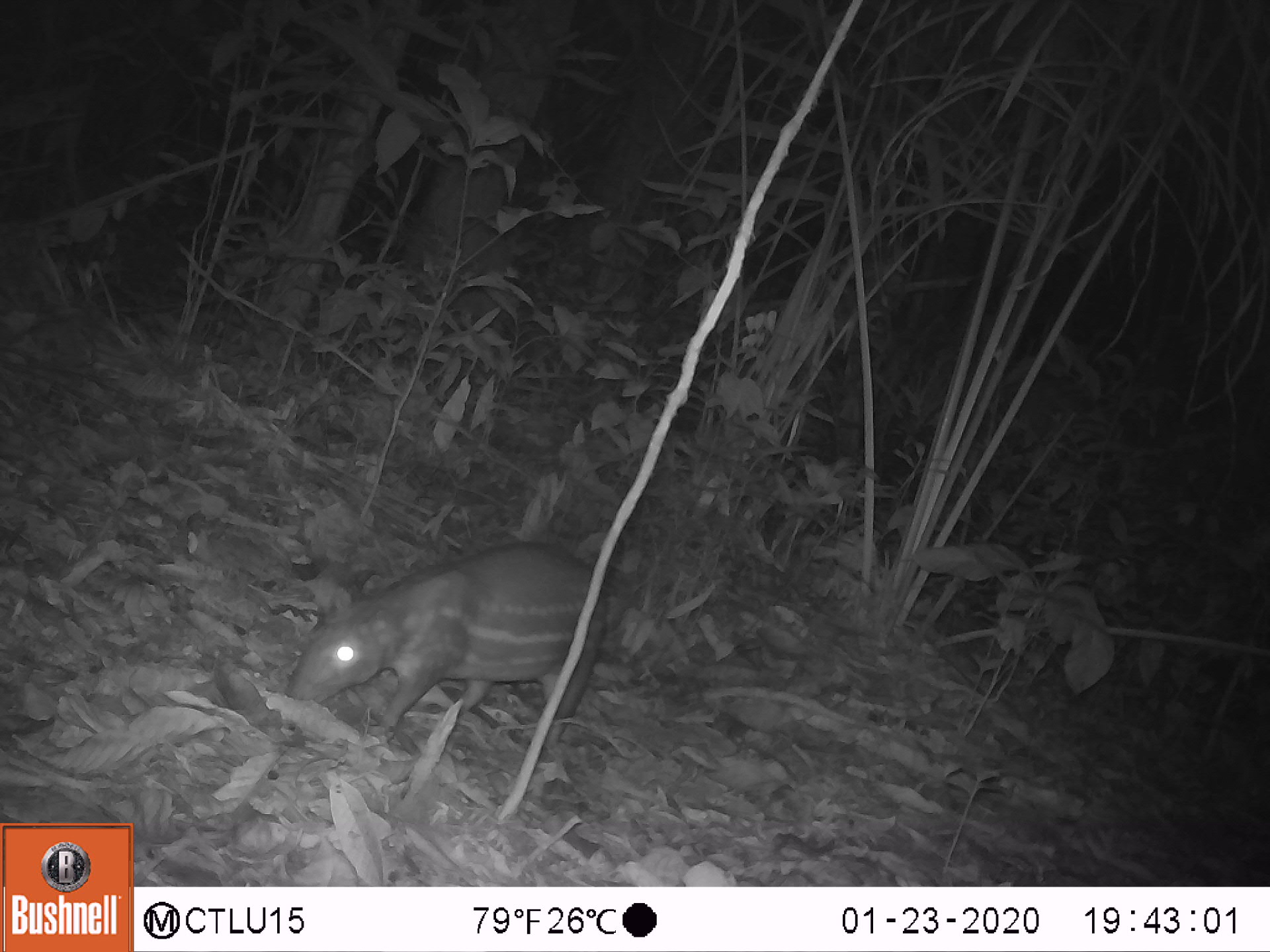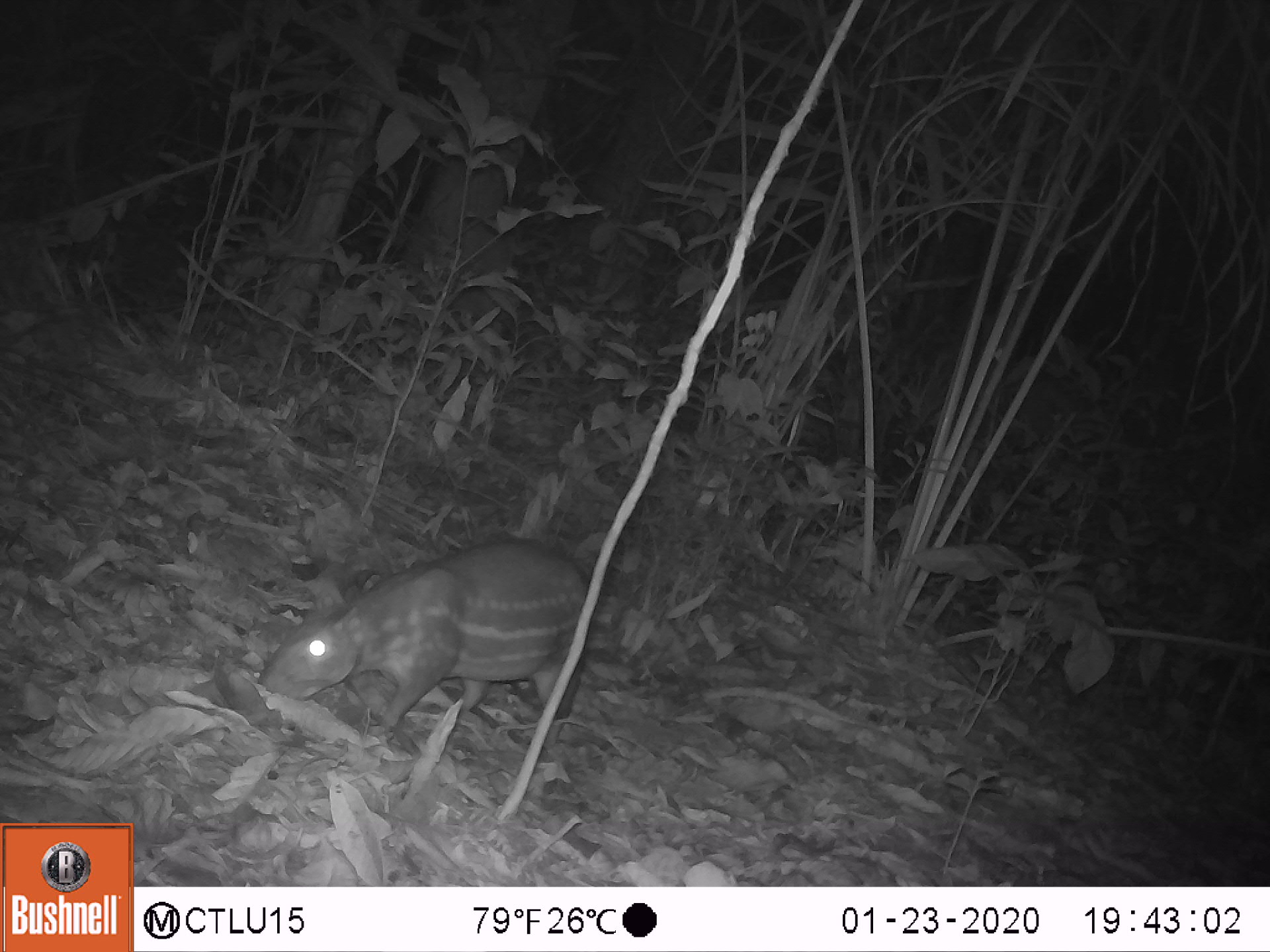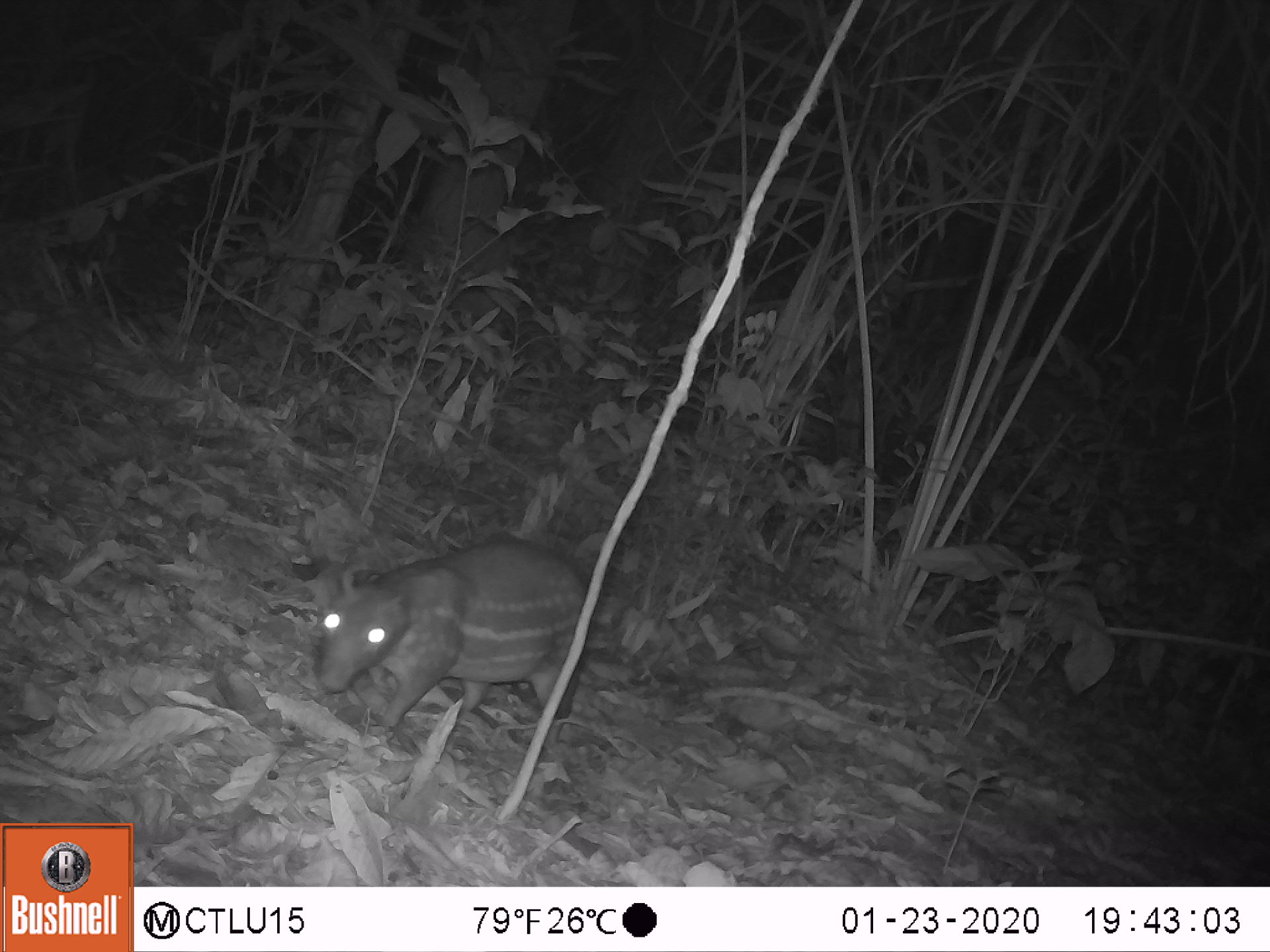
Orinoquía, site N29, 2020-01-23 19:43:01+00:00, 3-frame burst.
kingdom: Animalia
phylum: Chordata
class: Mammalia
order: Rodentia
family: Cuniculidae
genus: Cuniculus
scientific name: Cuniculus paca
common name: spotted paca